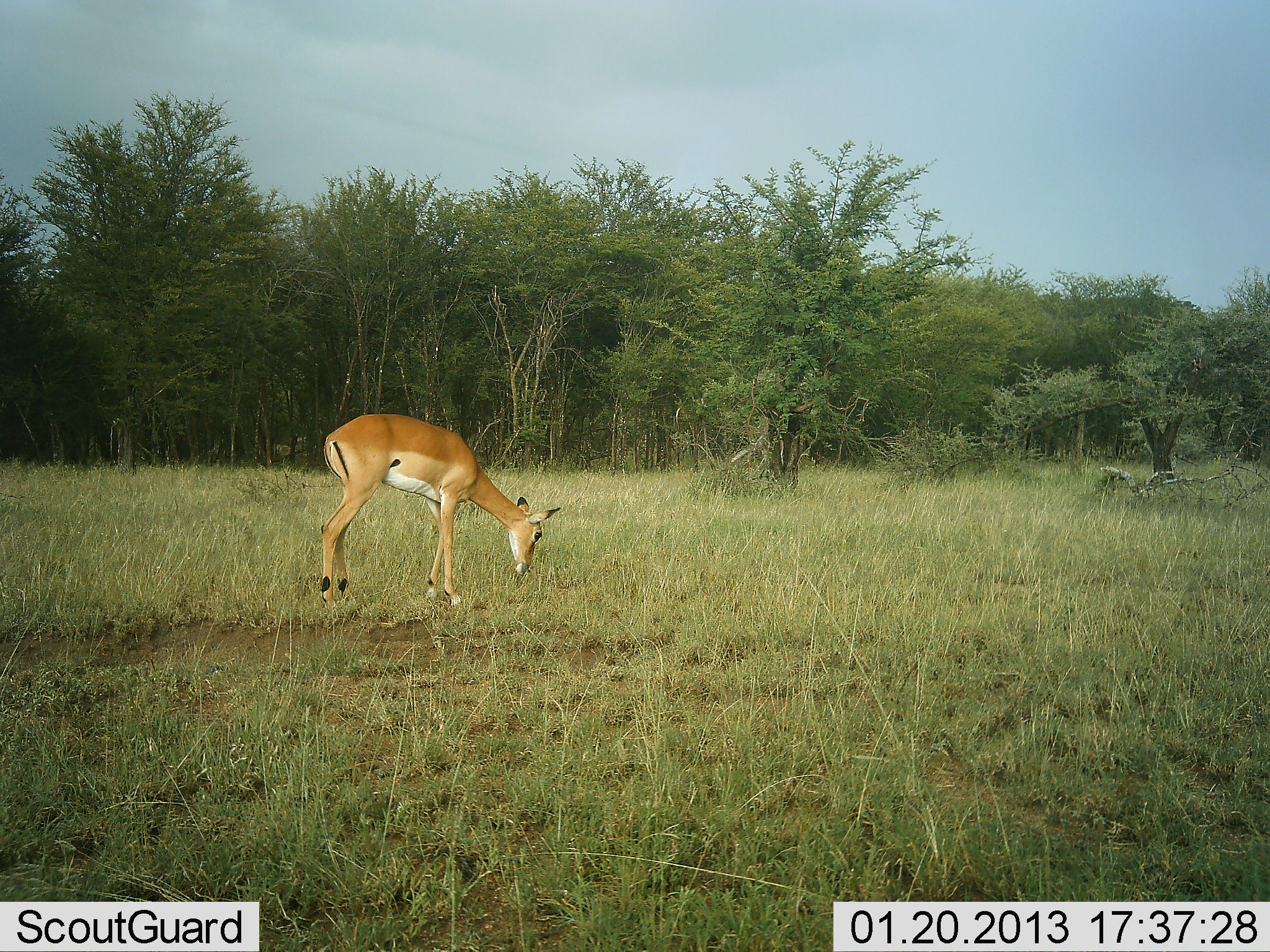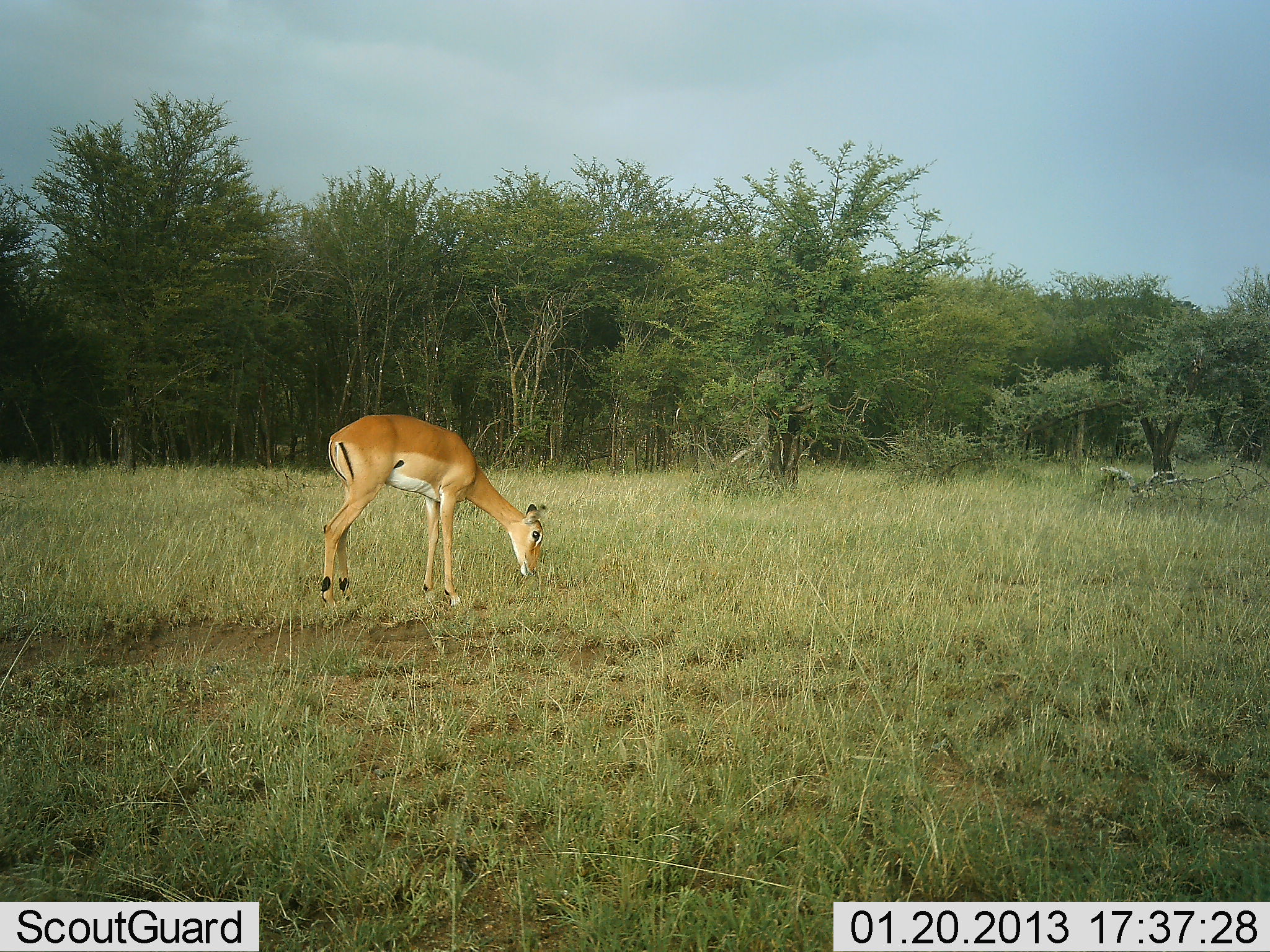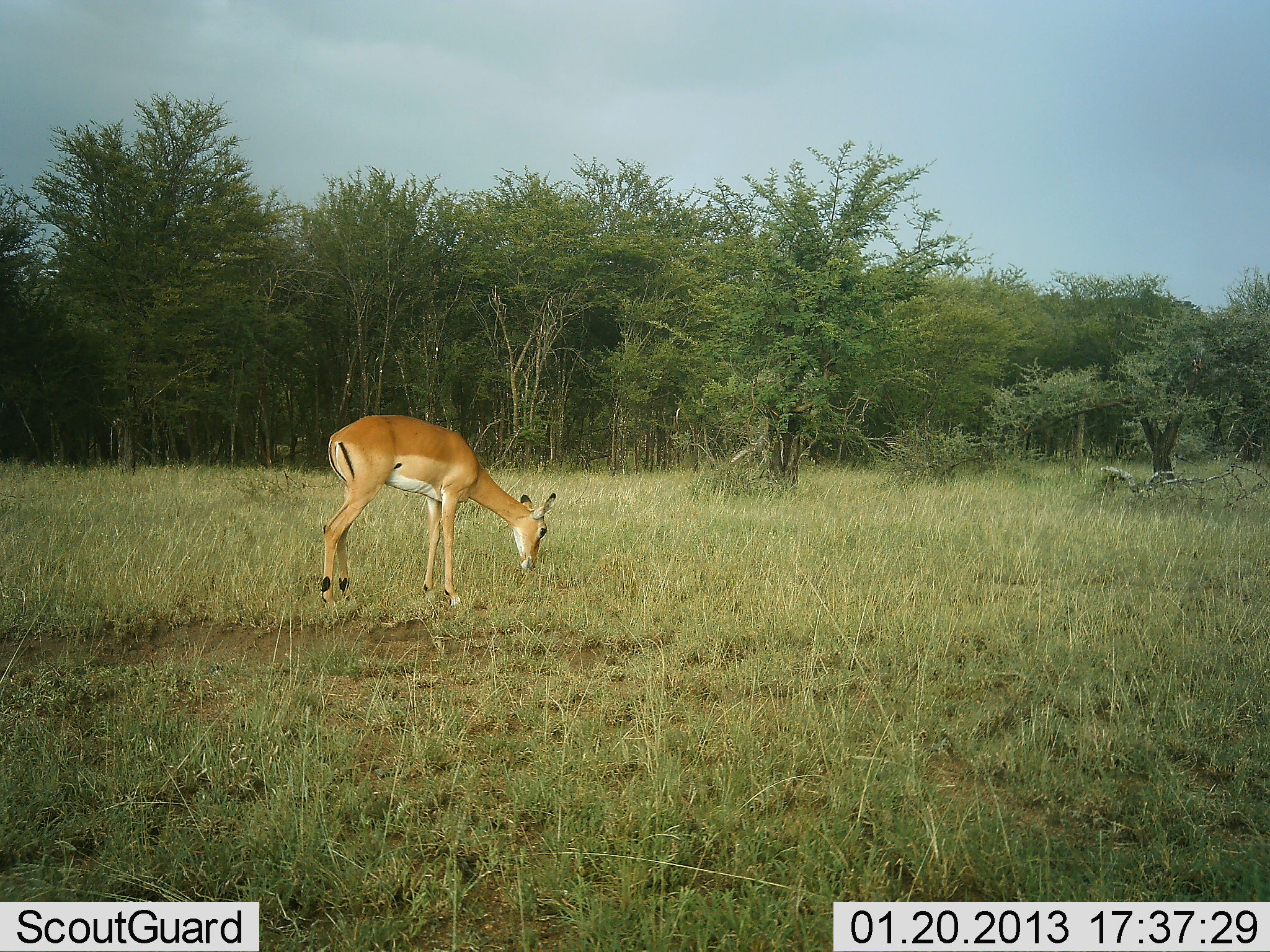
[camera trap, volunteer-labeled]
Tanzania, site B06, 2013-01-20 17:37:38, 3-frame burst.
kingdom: Animalia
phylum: Chordata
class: Mammalia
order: Artiodactyla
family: Bovidae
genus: Aepyceros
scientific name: Aepyceros melampus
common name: impala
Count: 1.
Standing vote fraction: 6%.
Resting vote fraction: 0%.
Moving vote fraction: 0%.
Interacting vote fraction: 0%.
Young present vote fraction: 0%.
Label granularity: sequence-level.